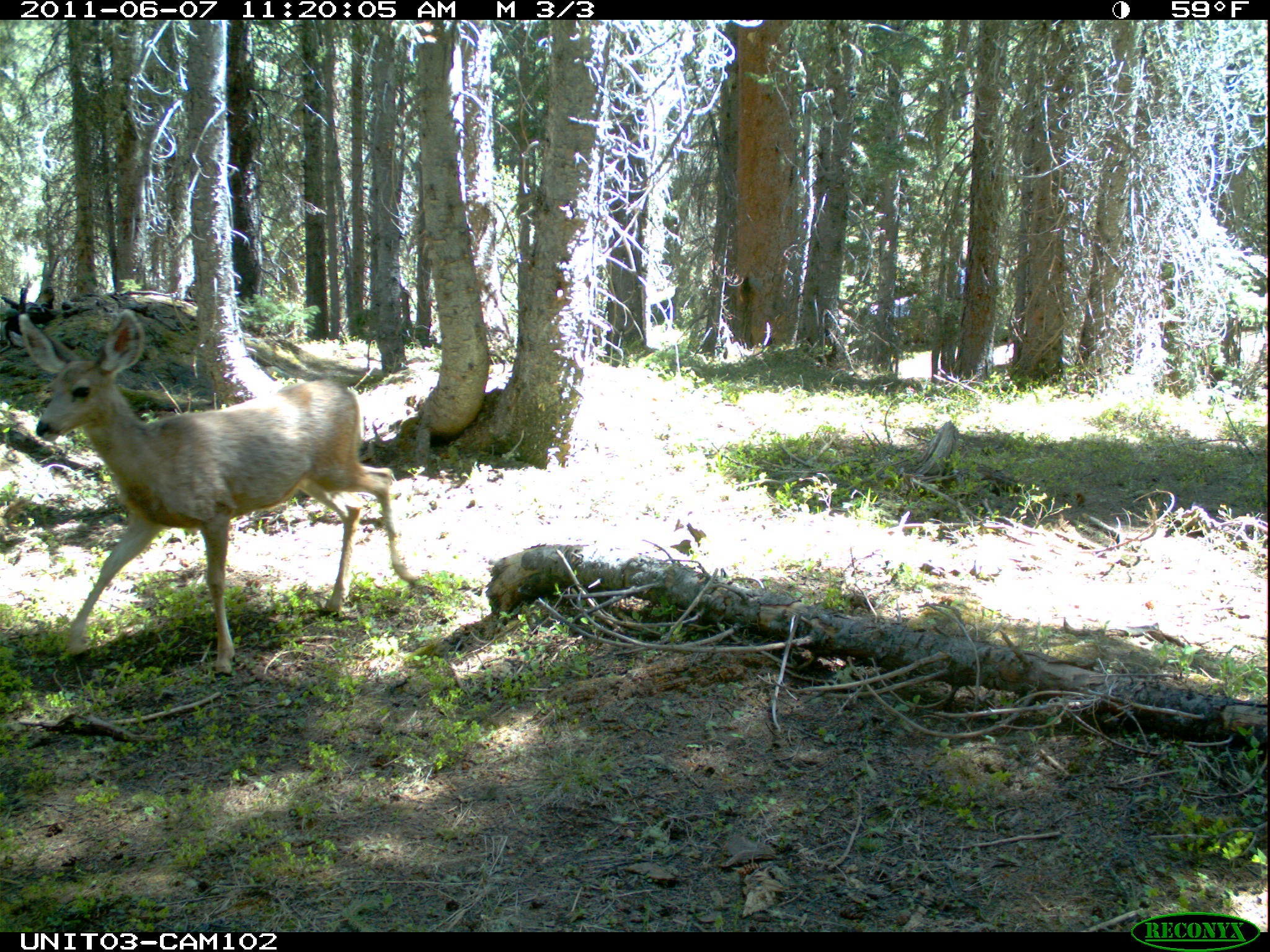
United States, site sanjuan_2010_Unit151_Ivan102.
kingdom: Animalia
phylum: Chordata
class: Mammalia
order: Artiodactyla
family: Cervidae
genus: Odocoileus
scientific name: Odocoileus hemionus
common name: mule deer